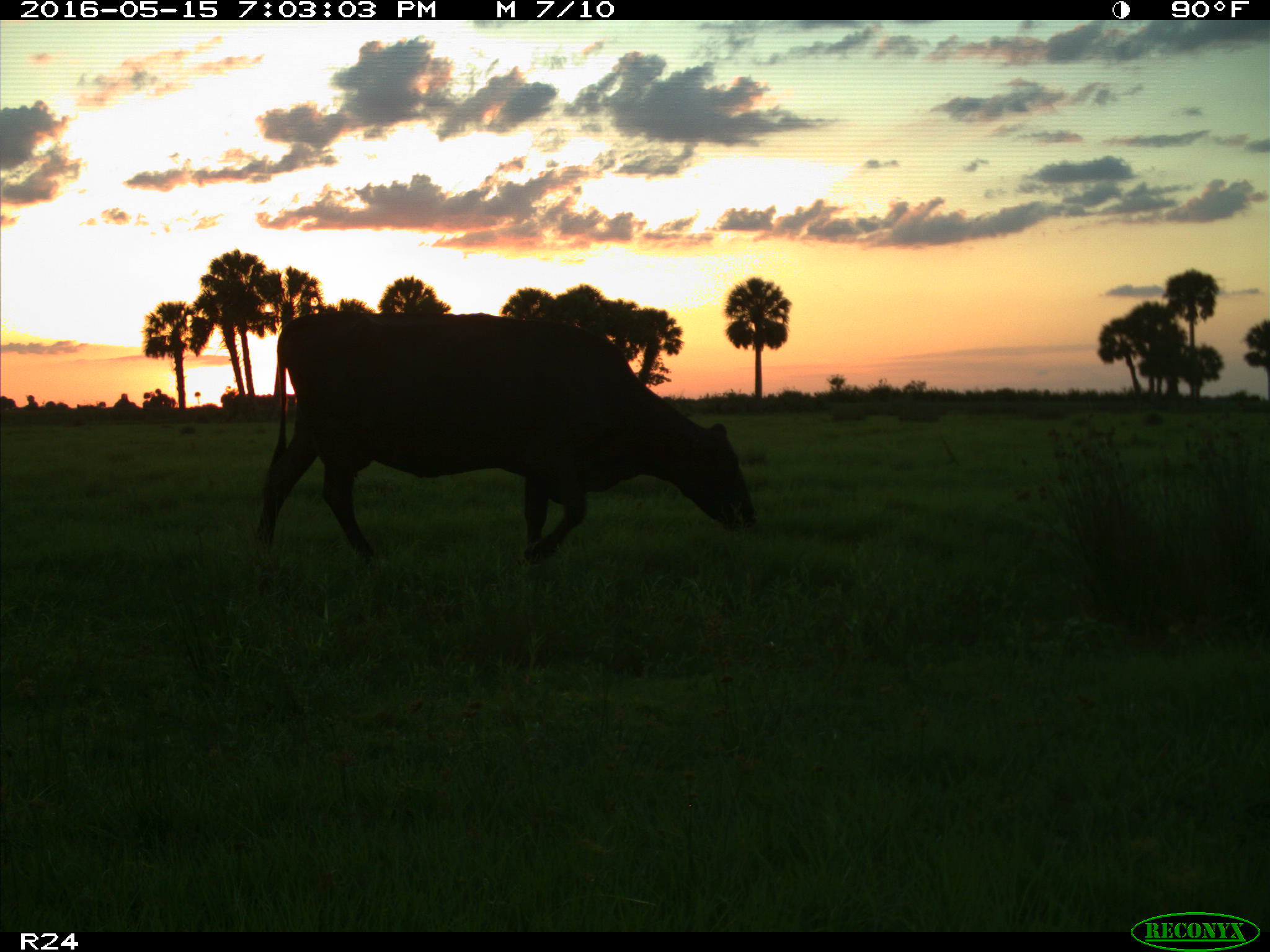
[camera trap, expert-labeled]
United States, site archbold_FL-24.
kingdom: Animalia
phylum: Chordata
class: Mammalia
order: Artiodactyla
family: Bovidae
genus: Bos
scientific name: Bos taurus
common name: domestic cow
Bos taurus (domestic cow).